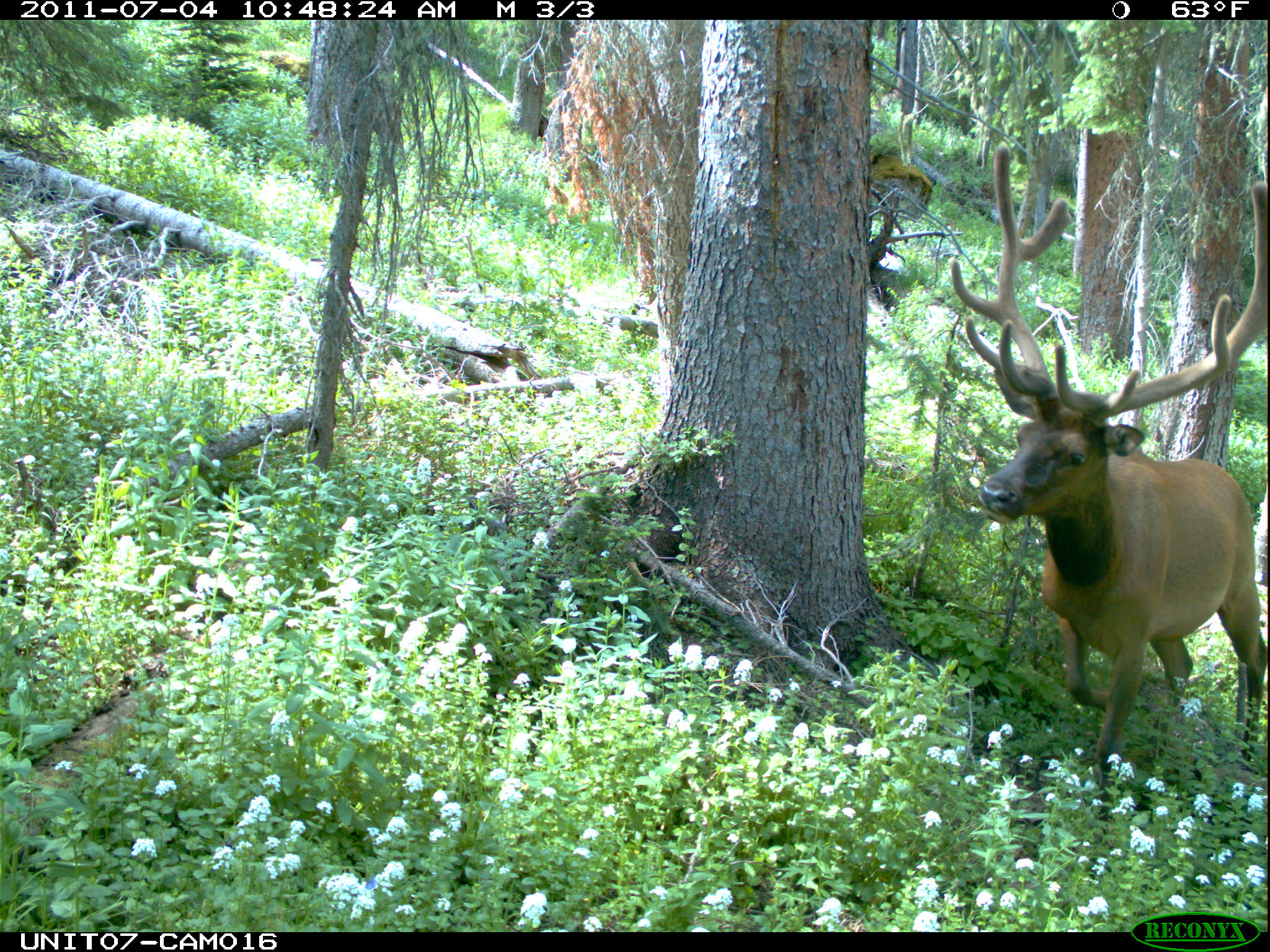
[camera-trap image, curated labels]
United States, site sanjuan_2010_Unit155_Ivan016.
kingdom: Animalia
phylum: Chordata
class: Mammalia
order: Artiodactyla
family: Cervidae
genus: Cervus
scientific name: Cervus elaphus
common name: red deer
Cervus elaphus (red deer).